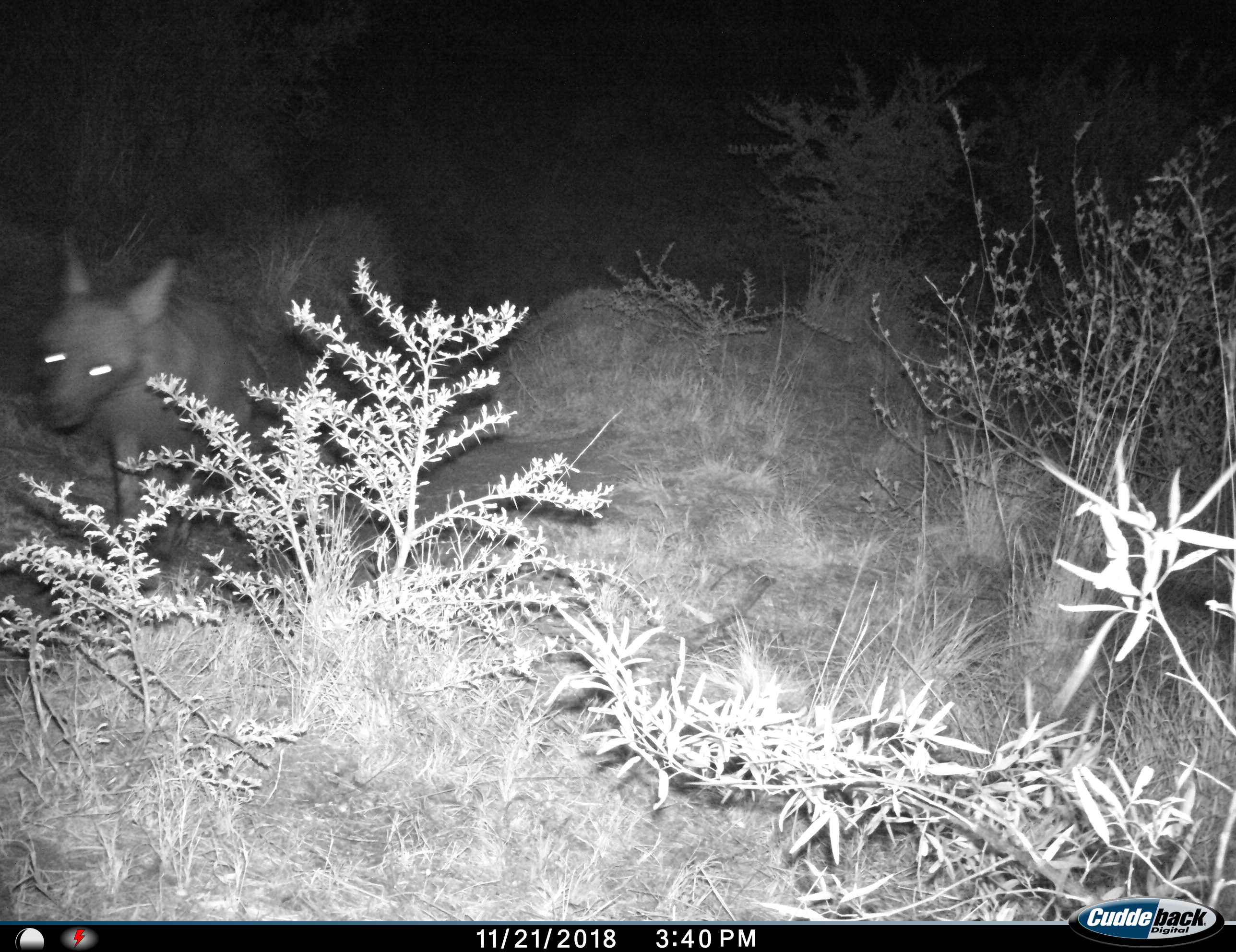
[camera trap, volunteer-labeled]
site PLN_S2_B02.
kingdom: Animalia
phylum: Chordata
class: Mammalia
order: Carnivora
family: Hyaenidae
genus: Parahyaena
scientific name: Parahyaena brunnea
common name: brown hyena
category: hyenabrown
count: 1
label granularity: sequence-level